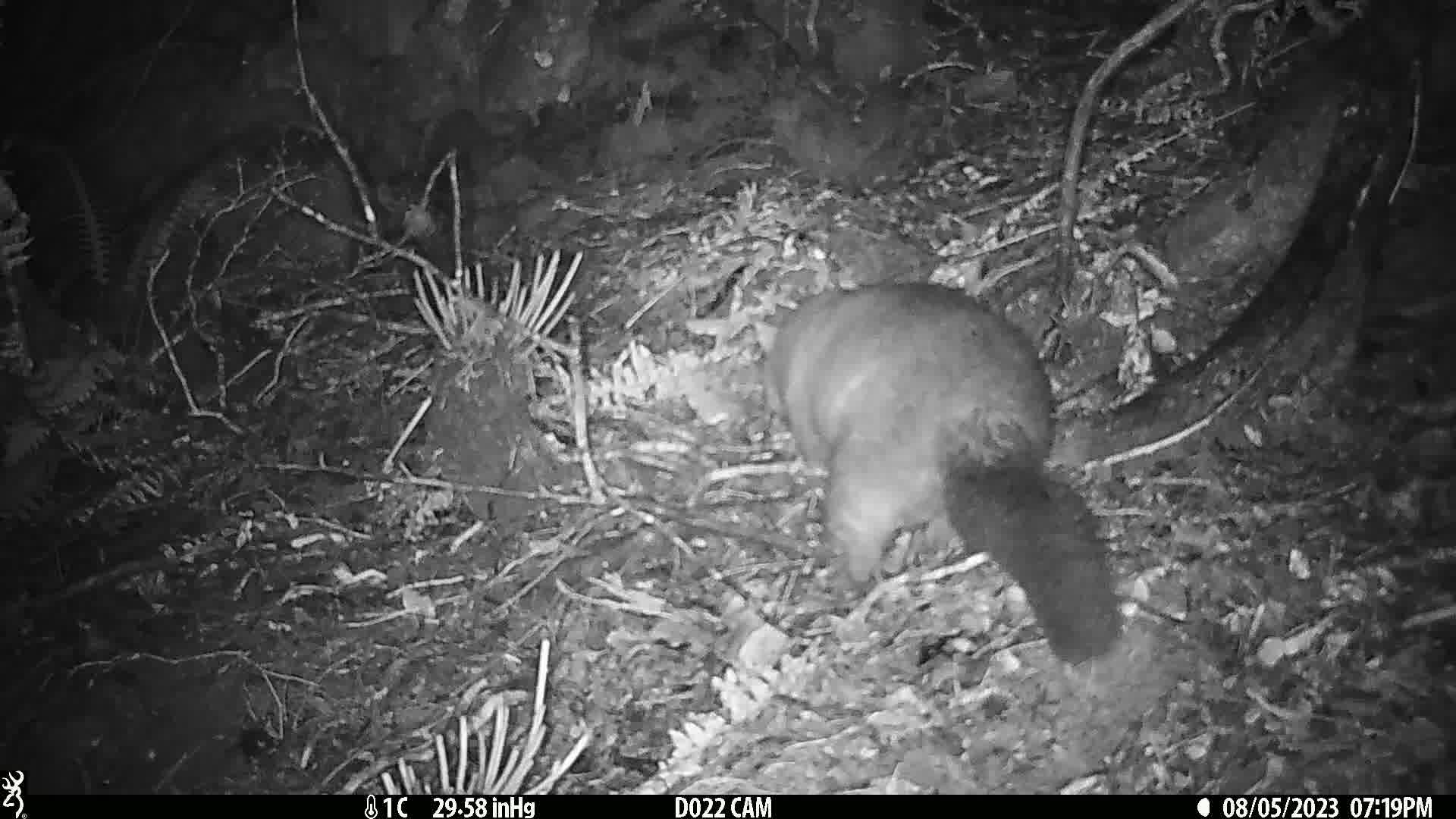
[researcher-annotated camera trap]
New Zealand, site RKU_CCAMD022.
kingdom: Animalia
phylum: Chordata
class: Mammalia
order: Diprotodontia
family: Phalangeridae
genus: Trichosurus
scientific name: Trichosurus vulpecula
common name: common brushtail possum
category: possum